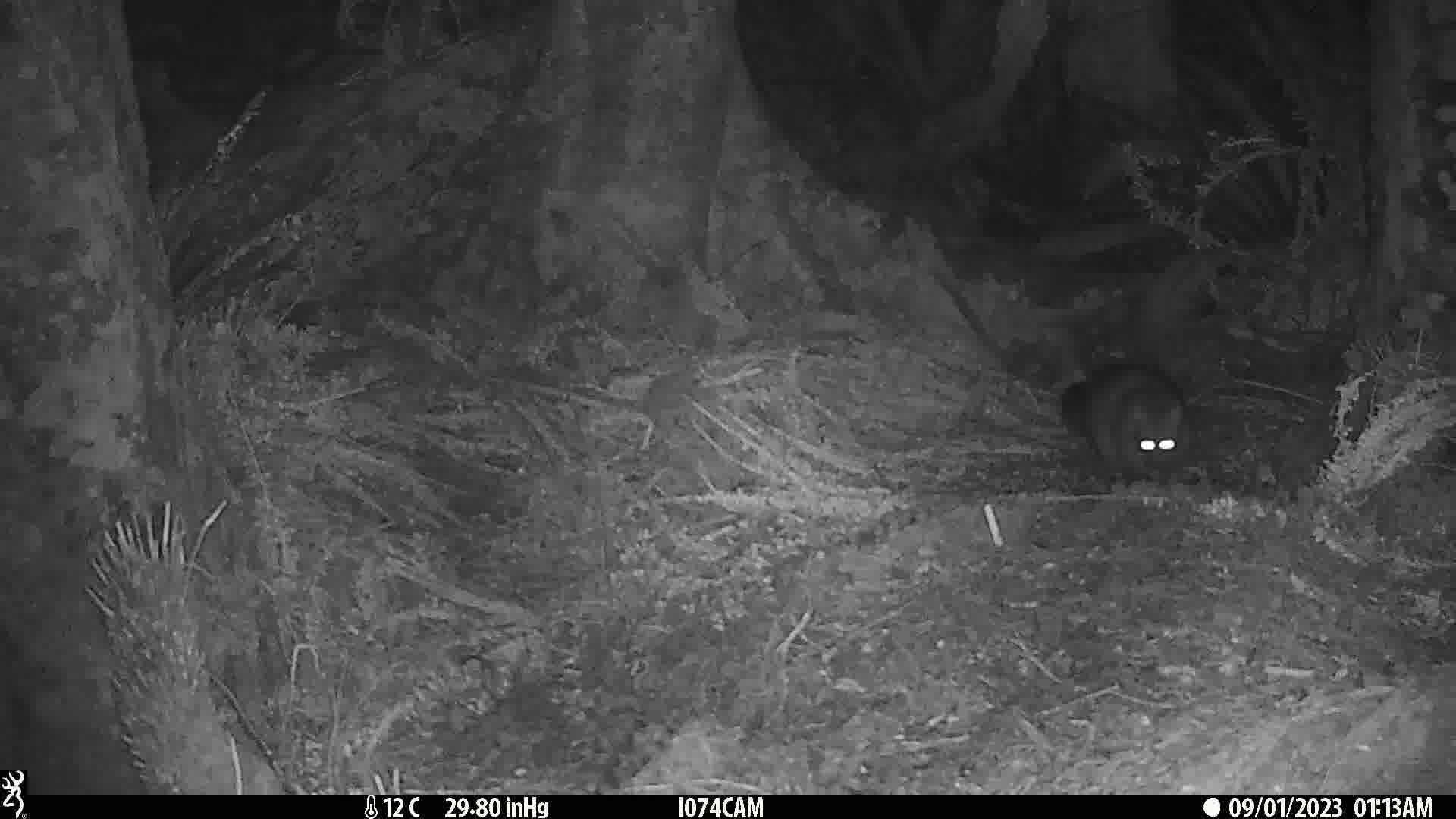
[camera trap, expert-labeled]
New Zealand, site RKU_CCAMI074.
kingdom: Animalia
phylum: Chordata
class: Mammalia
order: Diprotodontia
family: Phalangeridae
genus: Trichosurus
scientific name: Trichosurus vulpecula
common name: common brushtail possum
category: possum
Possum (common brushtail possum) (Trichosurus vulpecula).